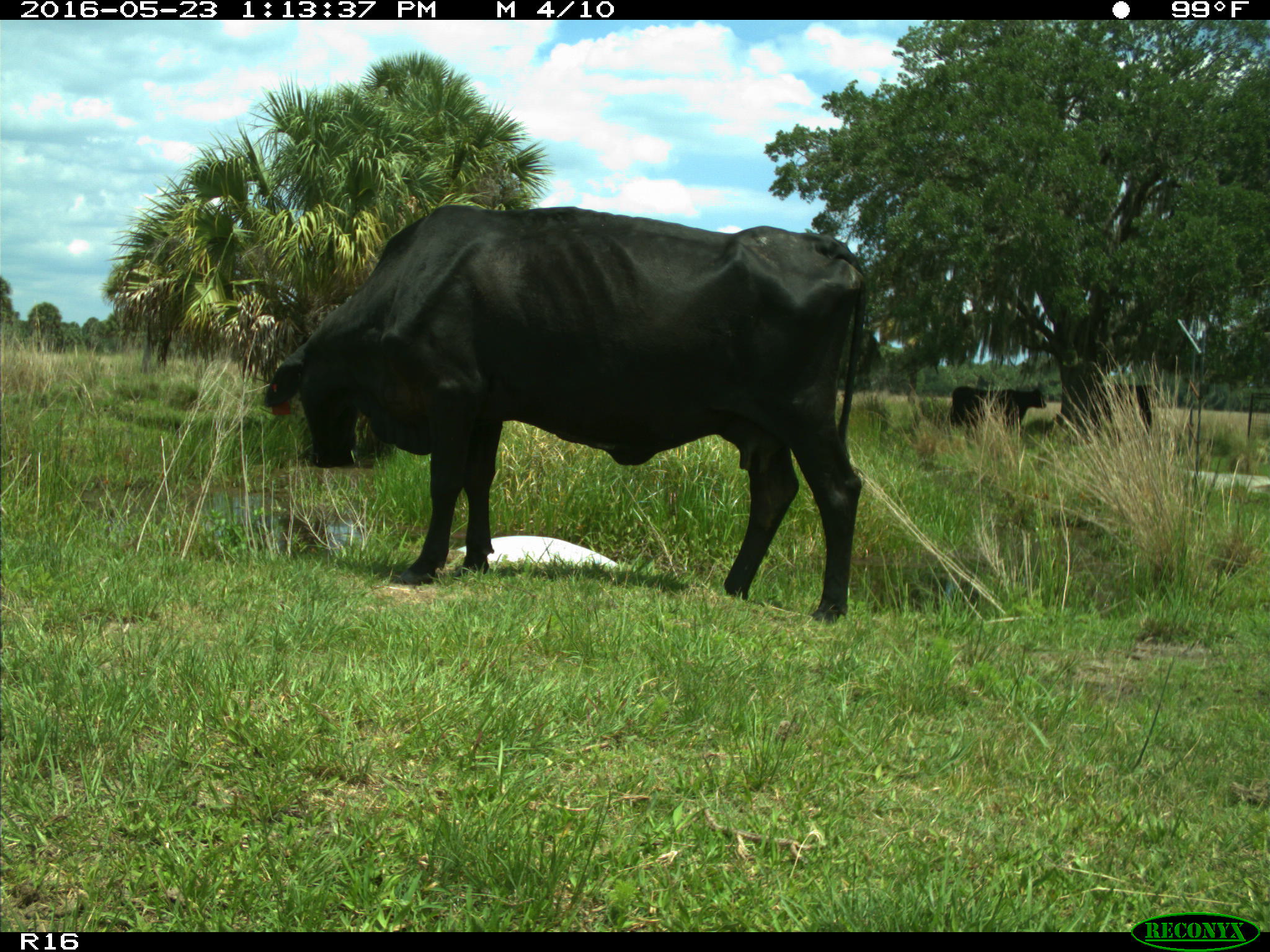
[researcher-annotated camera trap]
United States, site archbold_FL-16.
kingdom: Animalia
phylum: Chordata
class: Mammalia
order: Artiodactyla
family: Bovidae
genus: Bos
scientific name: Bos taurus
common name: domestic cow